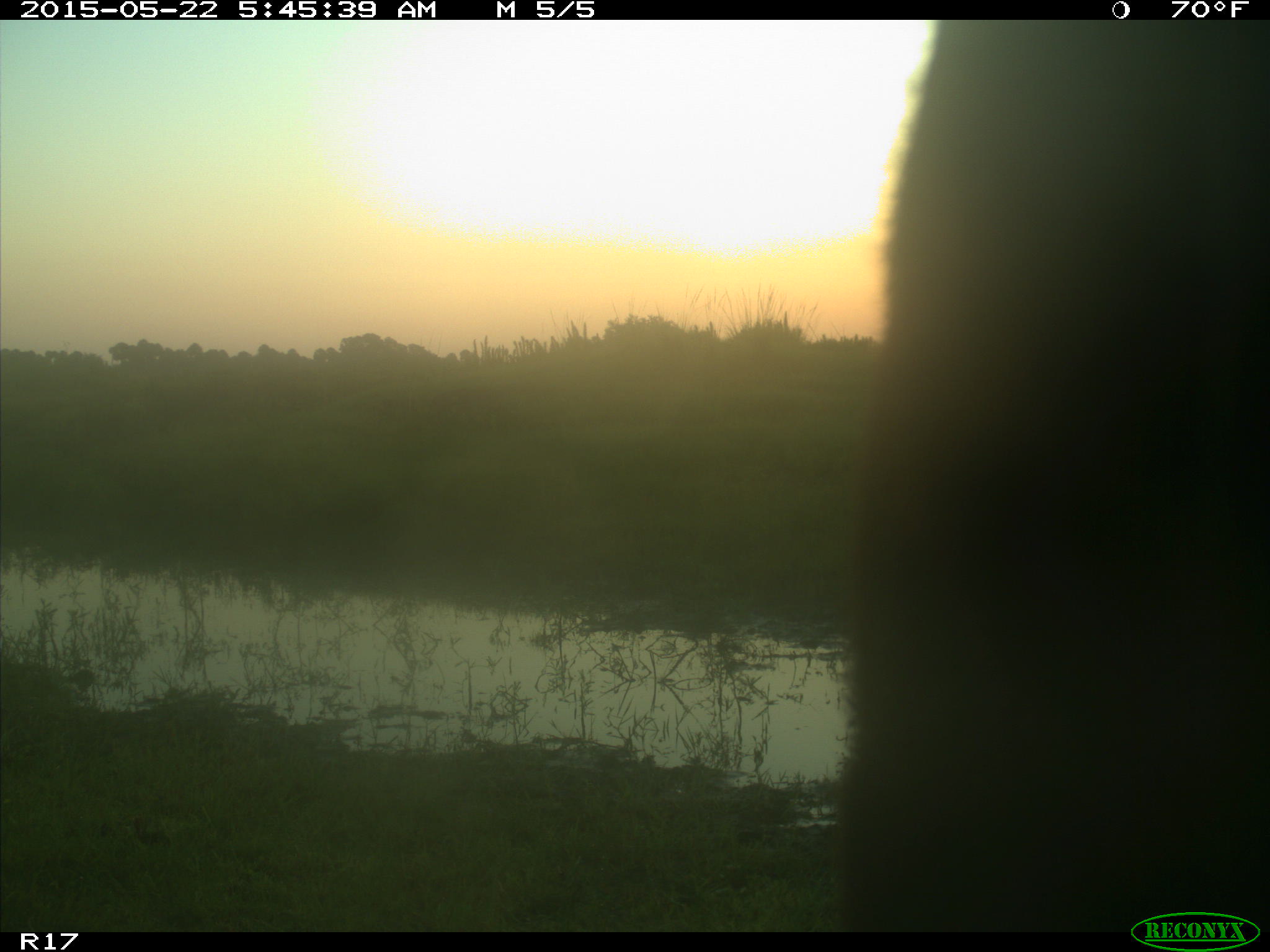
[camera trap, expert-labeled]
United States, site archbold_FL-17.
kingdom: Animalia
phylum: Chordata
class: Mammalia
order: Artiodactyla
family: Bovidae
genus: Bos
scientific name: Bos taurus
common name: domestic cow